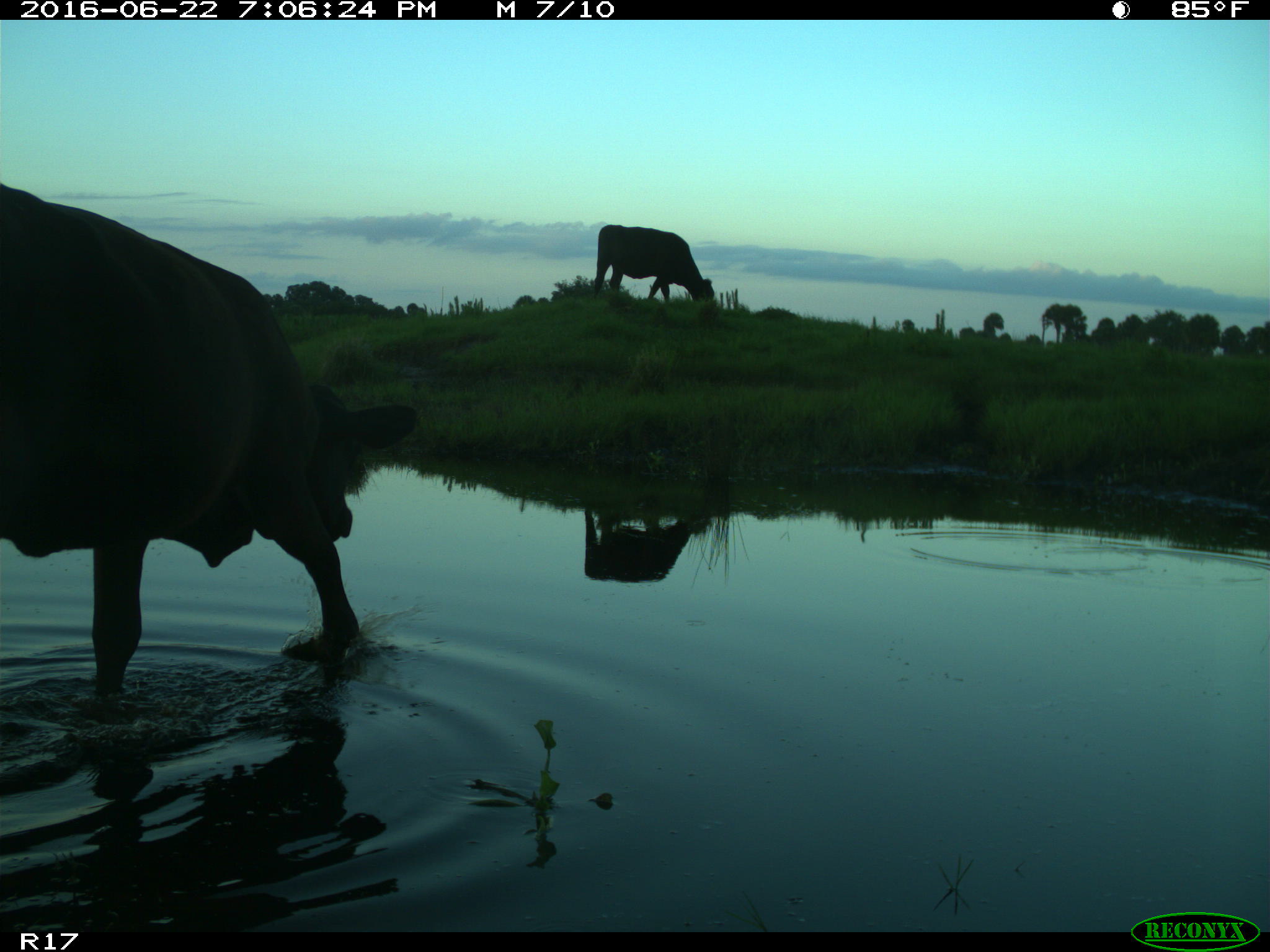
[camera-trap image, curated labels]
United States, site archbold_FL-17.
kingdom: Animalia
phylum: Chordata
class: Mammalia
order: Artiodactyla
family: Bovidae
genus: Bos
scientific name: Bos taurus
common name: domestic cow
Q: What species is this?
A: Bos taurus (domestic cow).